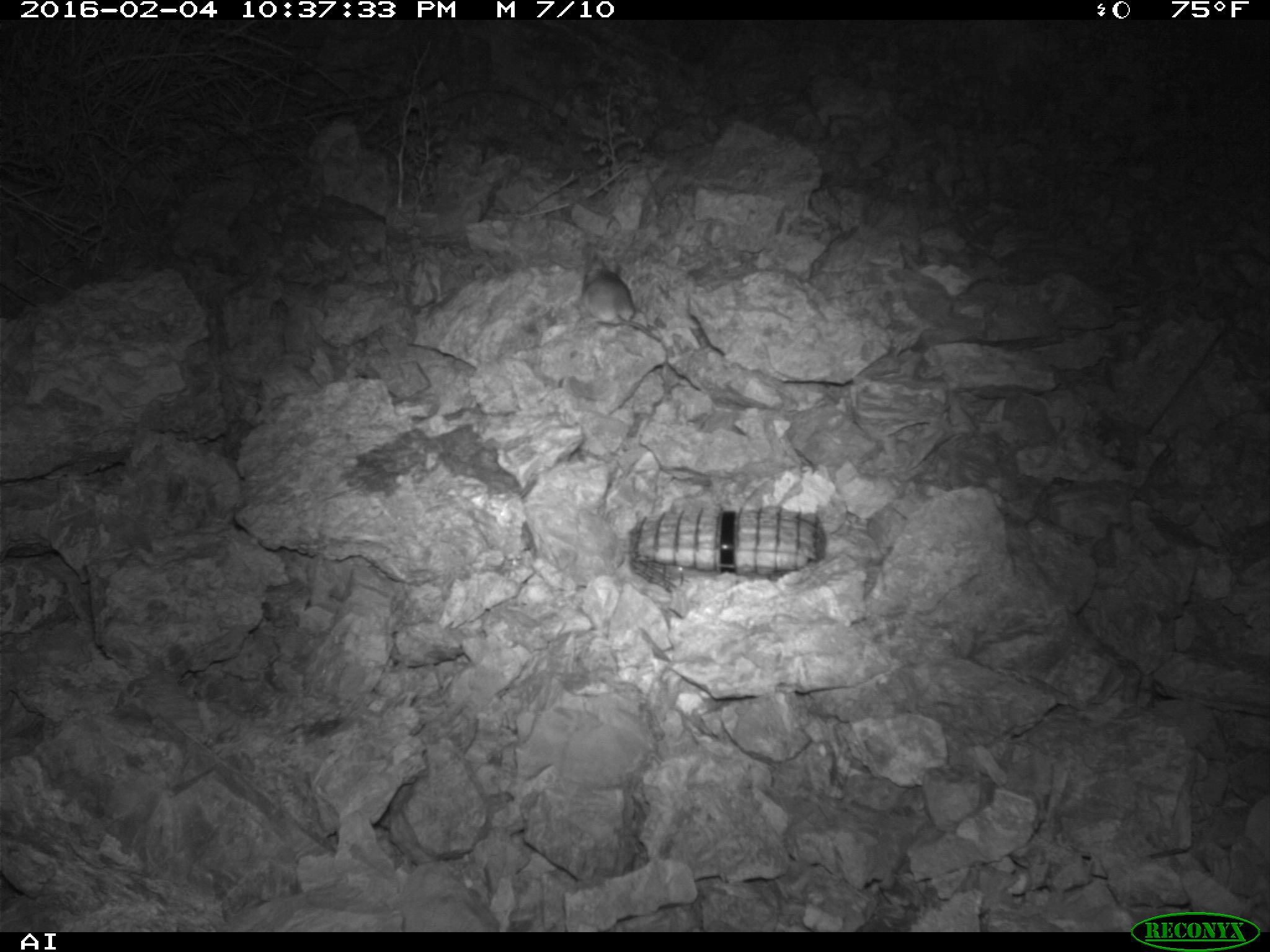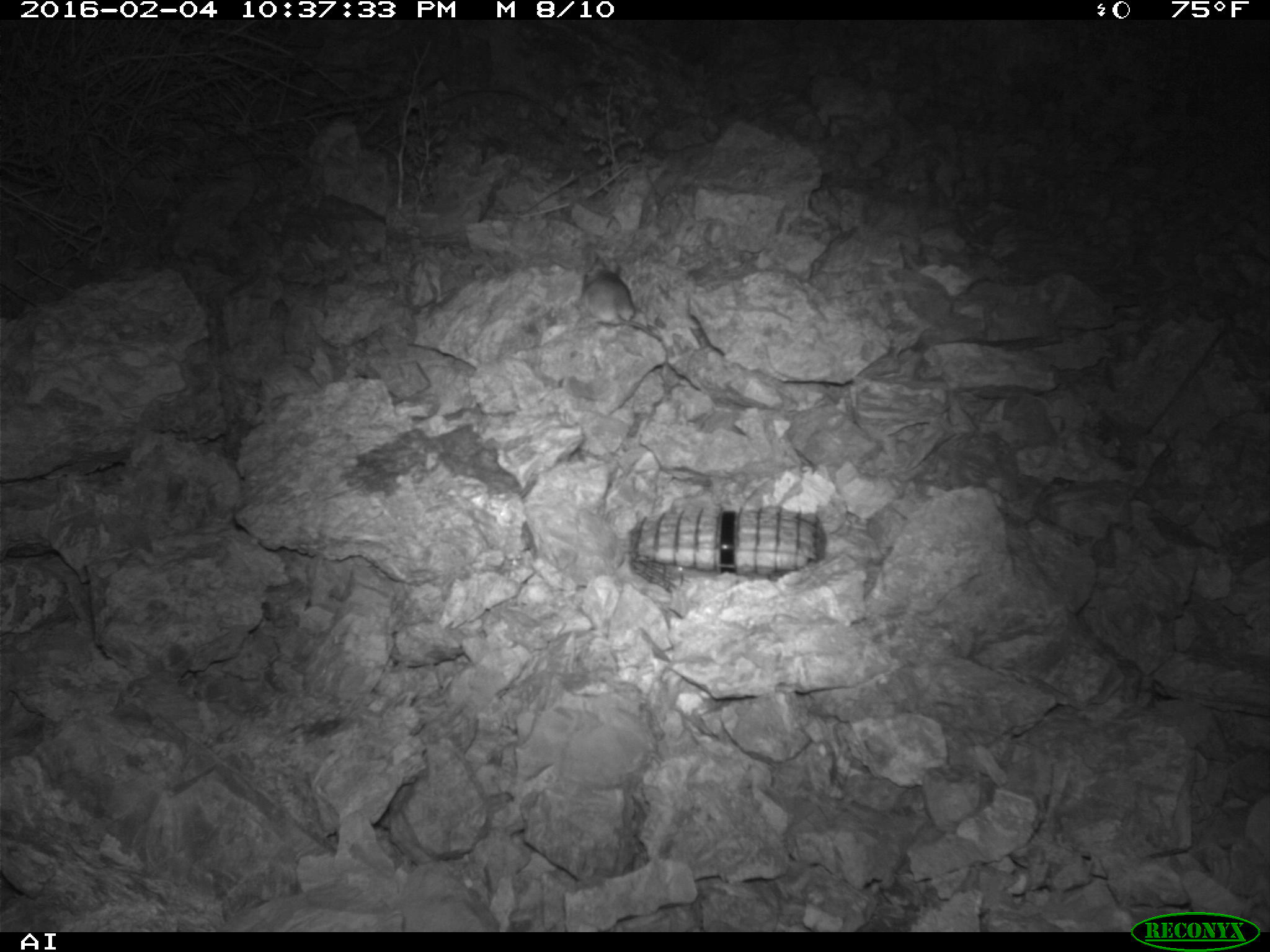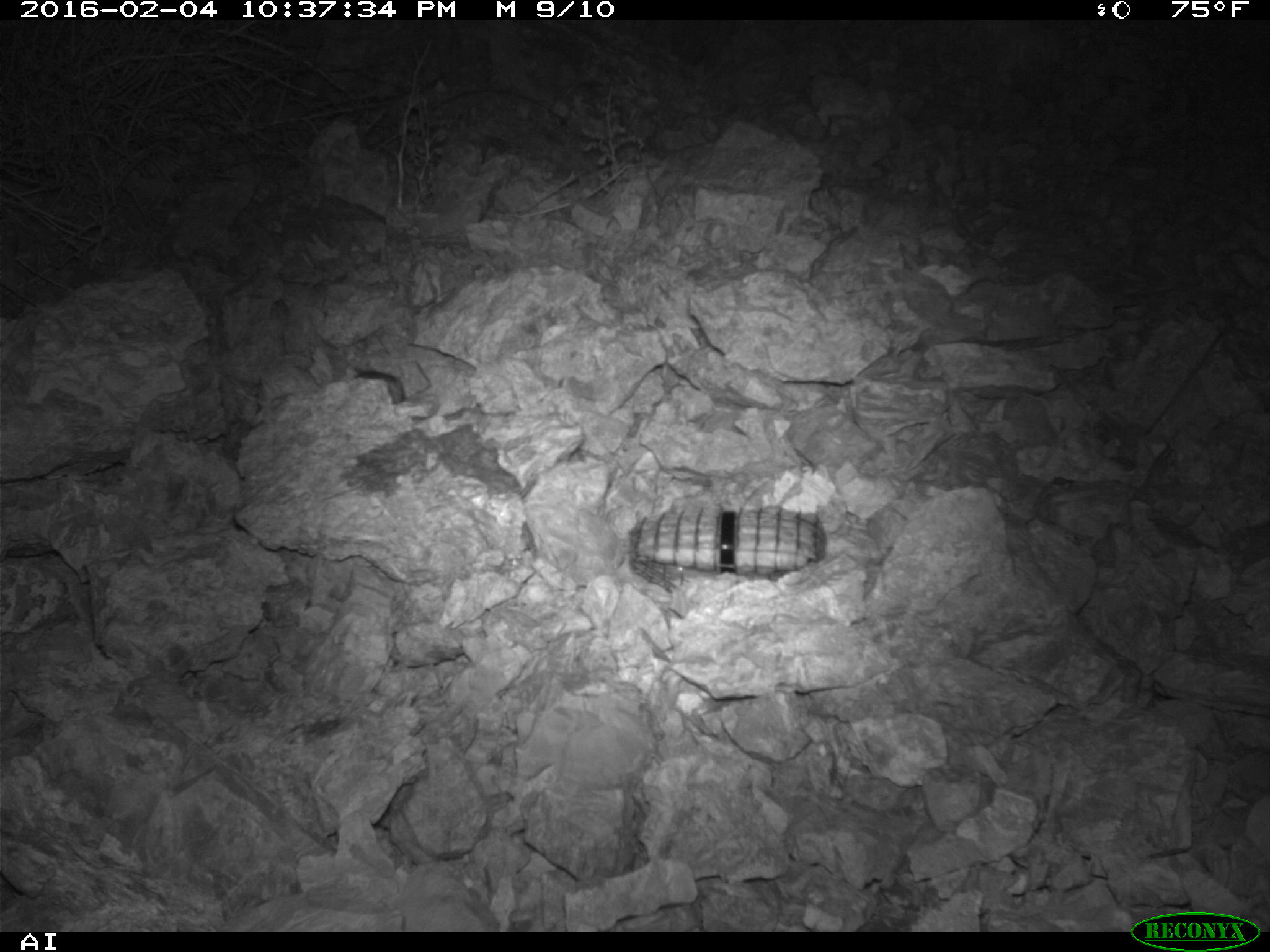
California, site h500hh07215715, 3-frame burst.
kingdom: Animalia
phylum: Chordata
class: Mammalia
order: Rodentia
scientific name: Rodentia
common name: rodent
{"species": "rodent (Rodentia)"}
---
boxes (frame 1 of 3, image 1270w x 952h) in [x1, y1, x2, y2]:
rodent: [580, 265, 662, 343]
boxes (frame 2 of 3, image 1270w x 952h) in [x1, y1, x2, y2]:
rodent: [583, 258, 662, 342]